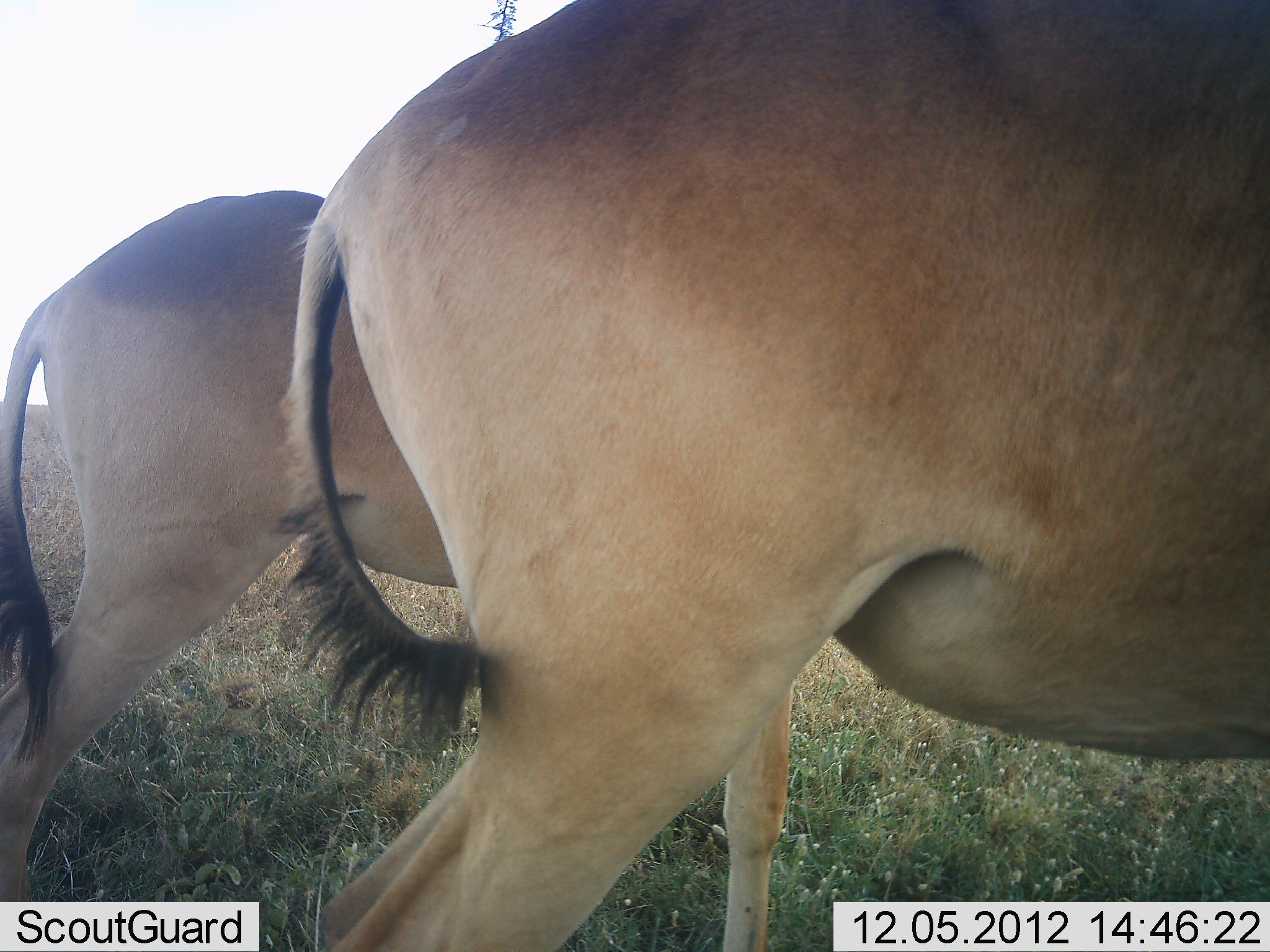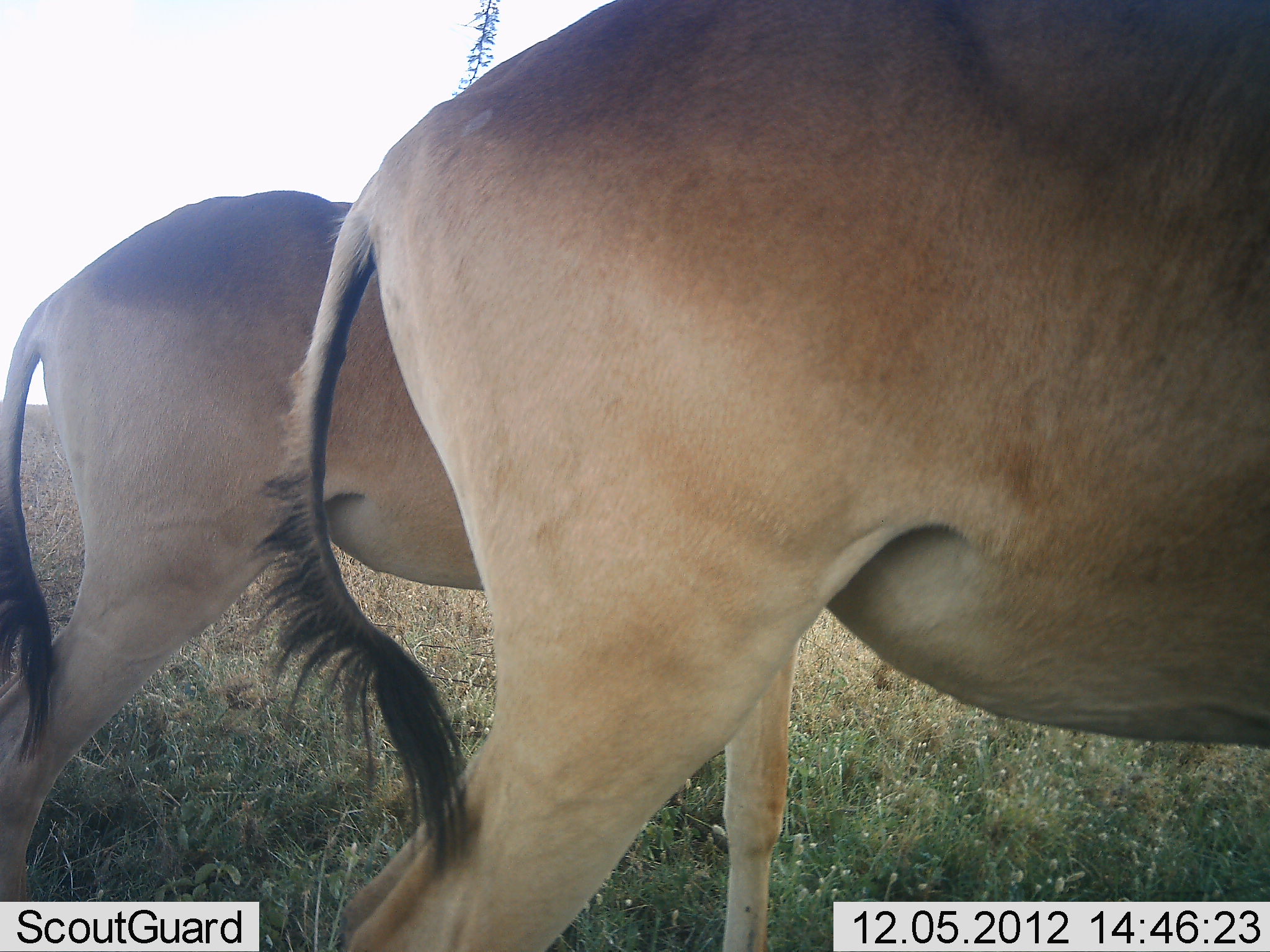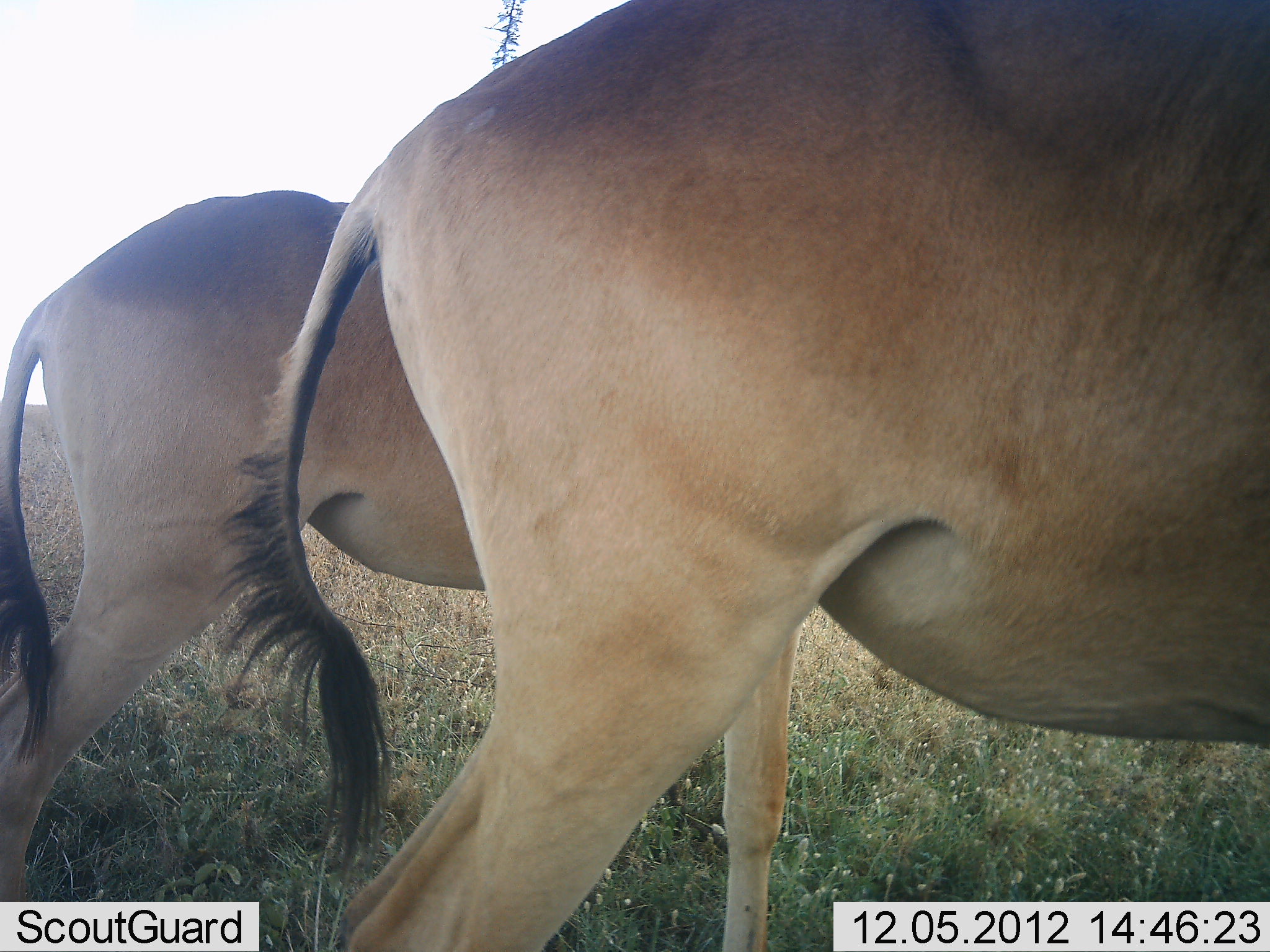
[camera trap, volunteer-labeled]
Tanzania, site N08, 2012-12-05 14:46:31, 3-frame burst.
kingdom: Animalia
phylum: Chordata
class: Mammalia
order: Artiodactyla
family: Bovidae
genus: Alcelaphus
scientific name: Alcelaphus buselaphus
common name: hartebeest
Hartebeest (Alcelaphus buselaphus), count 2. Behavior (volunteer vote fractions): standing 90%, resting 0%, moving 10%, interacting 0%. Young present (vote fraction): 0%. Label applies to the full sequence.